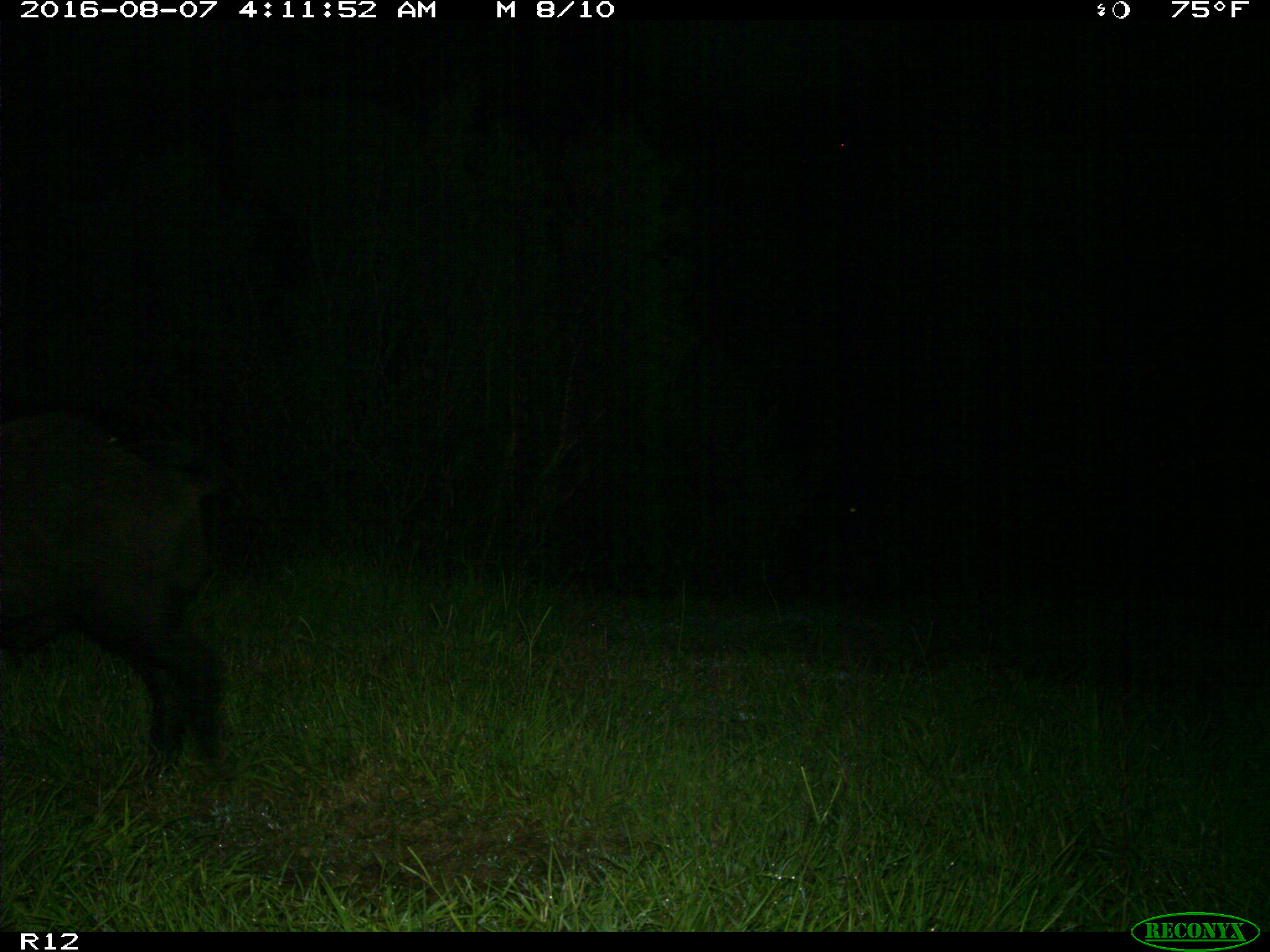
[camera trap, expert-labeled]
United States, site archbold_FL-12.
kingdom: Animalia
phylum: Chordata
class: Mammalia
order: Artiodactyla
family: Suidae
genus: Sus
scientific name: Sus scrofa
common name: wild boar